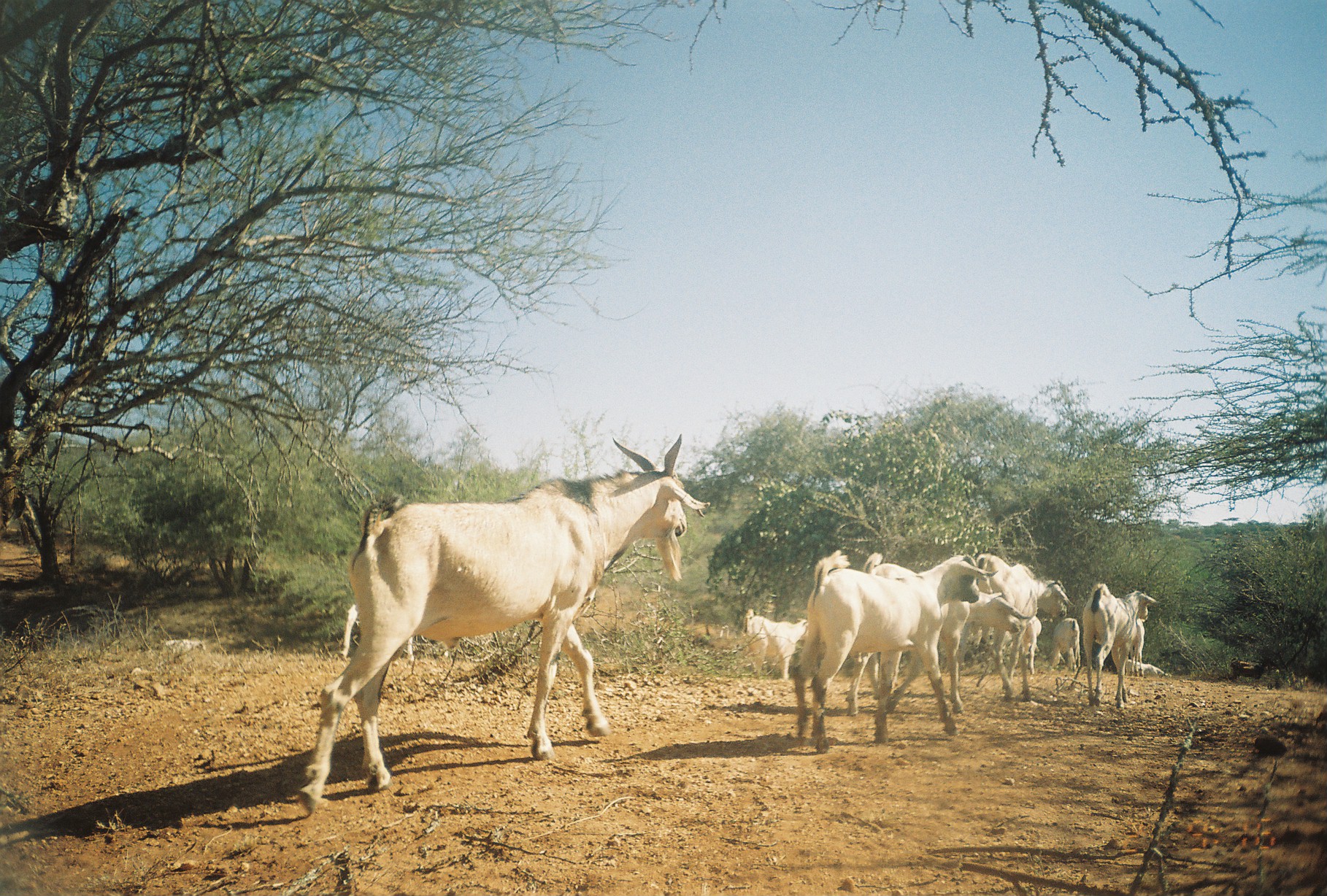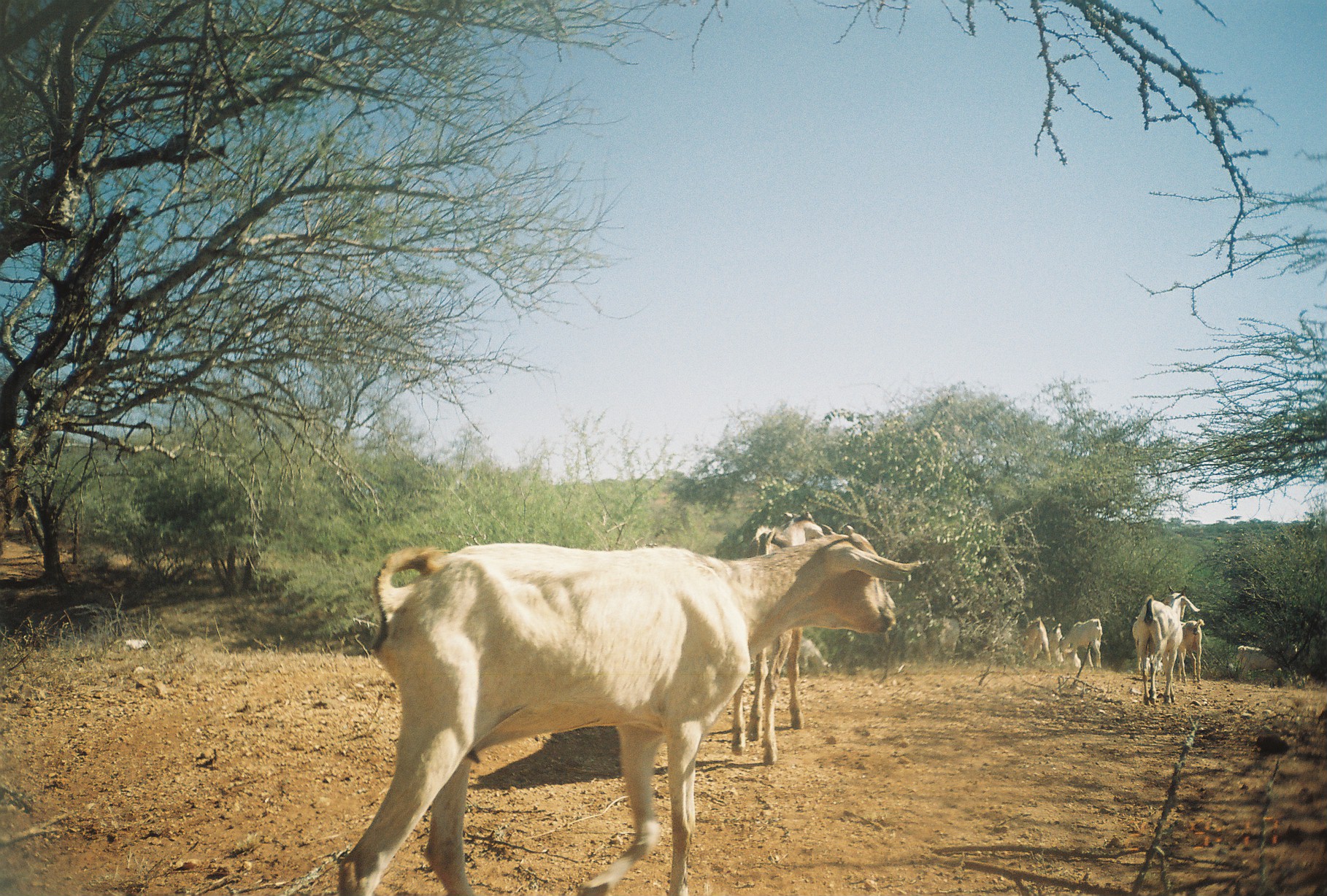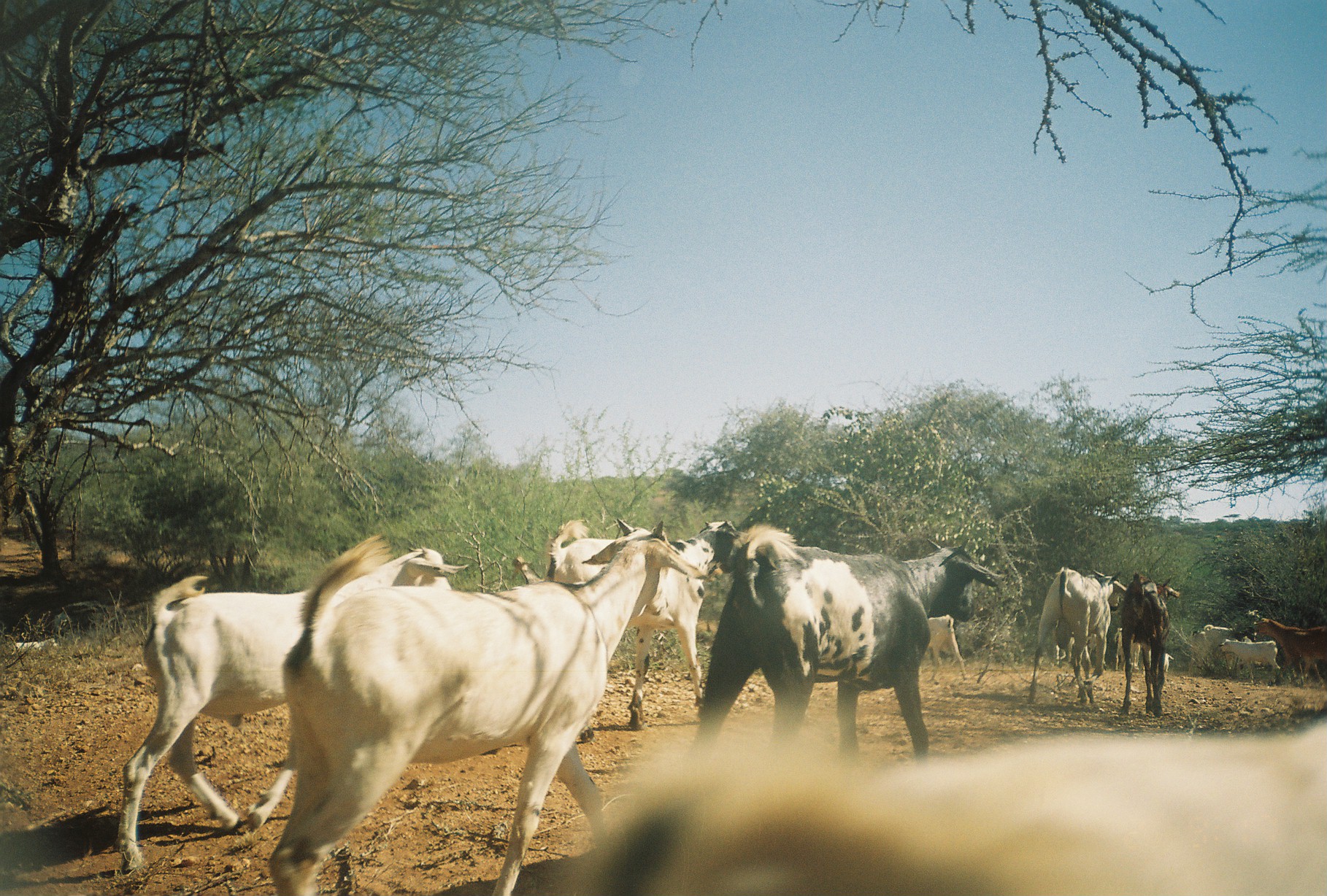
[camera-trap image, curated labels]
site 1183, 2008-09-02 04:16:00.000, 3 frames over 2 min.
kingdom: Animalia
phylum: Chordata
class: Mammalia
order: Artiodactyla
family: Bovidae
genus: Capra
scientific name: Capra aegagrus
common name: wild goat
Capra aegagrus (wild goat), count 11.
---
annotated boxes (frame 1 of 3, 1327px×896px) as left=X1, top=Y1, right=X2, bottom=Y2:
capra aegagrus: left=299, top=434, right=708, bottom=813; left=792, top=551, right=999, bottom=754; left=843, top=554, right=1029, bottom=715; left=971, top=552, right=1069, bottom=698; left=1081, top=582, right=1154, bottom=708; left=744, top=608, right=808, bottom=679; left=1053, top=619, right=1080, bottom=671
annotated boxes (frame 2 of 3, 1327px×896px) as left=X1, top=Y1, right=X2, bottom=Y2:
capra aegagrus: left=336, top=523, right=922, bottom=896; left=731, top=512, right=814, bottom=762; left=1132, top=582, right=1199, bottom=706; left=1225, top=641, right=1300, bottom=684; left=1060, top=618, right=1102, bottom=671; left=1132, top=618, right=1163, bottom=676; left=1179, top=619, right=1204, bottom=683; left=962, top=618, right=1017, bottom=647; left=926, top=618, right=960, bottom=662; left=1049, top=622, right=1081, bottom=668; left=1024, top=617, right=1051, bottom=665; left=800, top=635, right=833, bottom=674; left=901, top=622, right=926, bottom=663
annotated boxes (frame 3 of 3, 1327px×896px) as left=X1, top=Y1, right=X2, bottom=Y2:
capra aegagrus: left=267, top=520, right=709, bottom=894; left=548, top=718, right=1327, bottom=892; left=119, top=544, right=468, bottom=872; left=691, top=522, right=1001, bottom=760; left=541, top=522, right=739, bottom=740; left=1027, top=564, right=1128, bottom=706; left=1118, top=569, right=1180, bottom=717; left=1256, top=618, right=1327, bottom=685; left=1218, top=638, right=1280, bottom=684; left=927, top=614, right=966, bottom=681; left=1113, top=626, right=1151, bottom=676; left=1054, top=636, right=1111, bottom=668; left=1191, top=625, right=1234, bottom=666; left=1163, top=652, right=1175, bottom=672